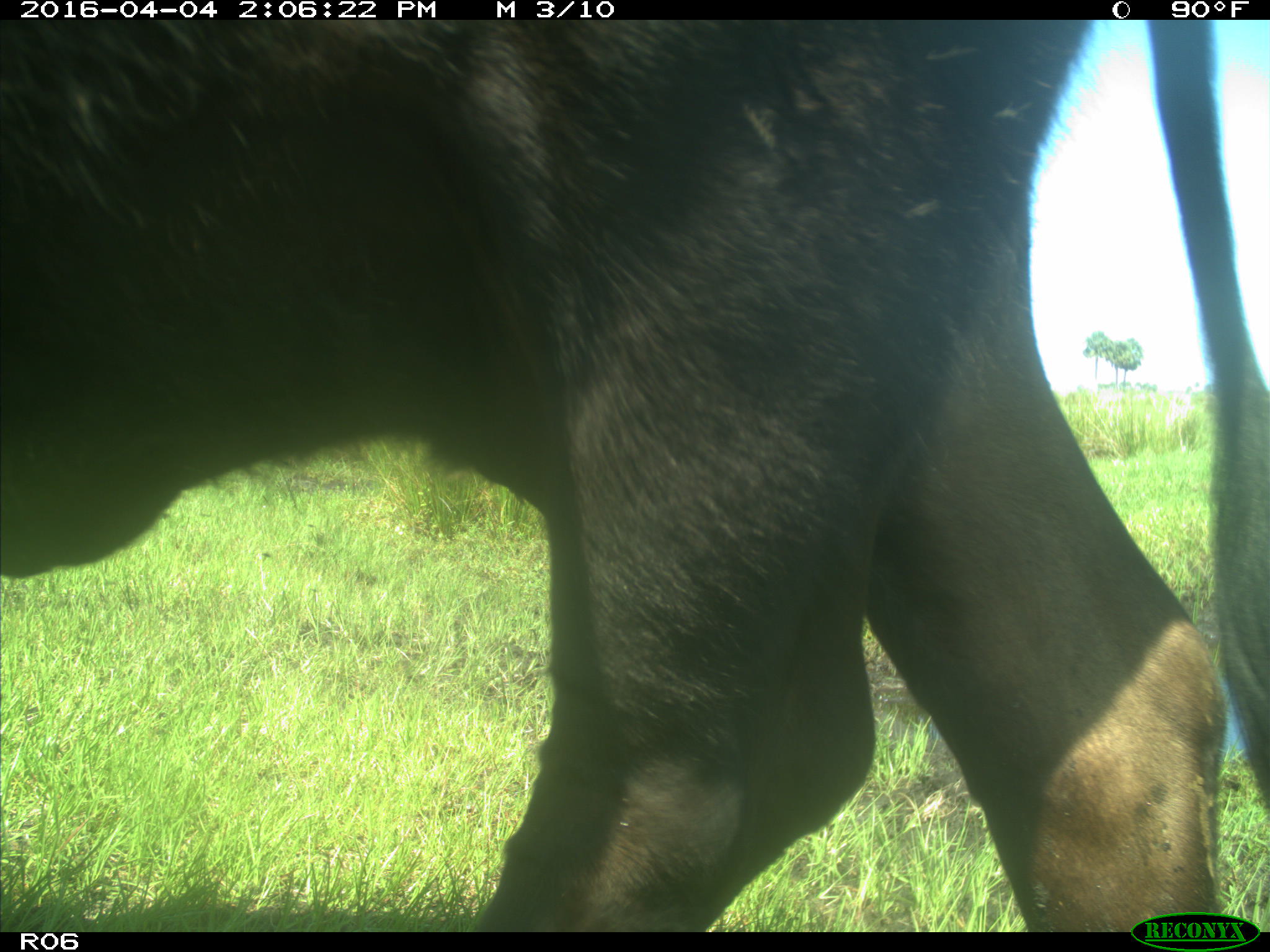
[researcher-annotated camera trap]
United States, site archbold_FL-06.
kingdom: Animalia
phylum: Chordata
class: Mammalia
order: Artiodactyla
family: Bovidae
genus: Bos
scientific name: Bos taurus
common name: domestic cow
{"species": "Bos taurus (domestic cow)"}